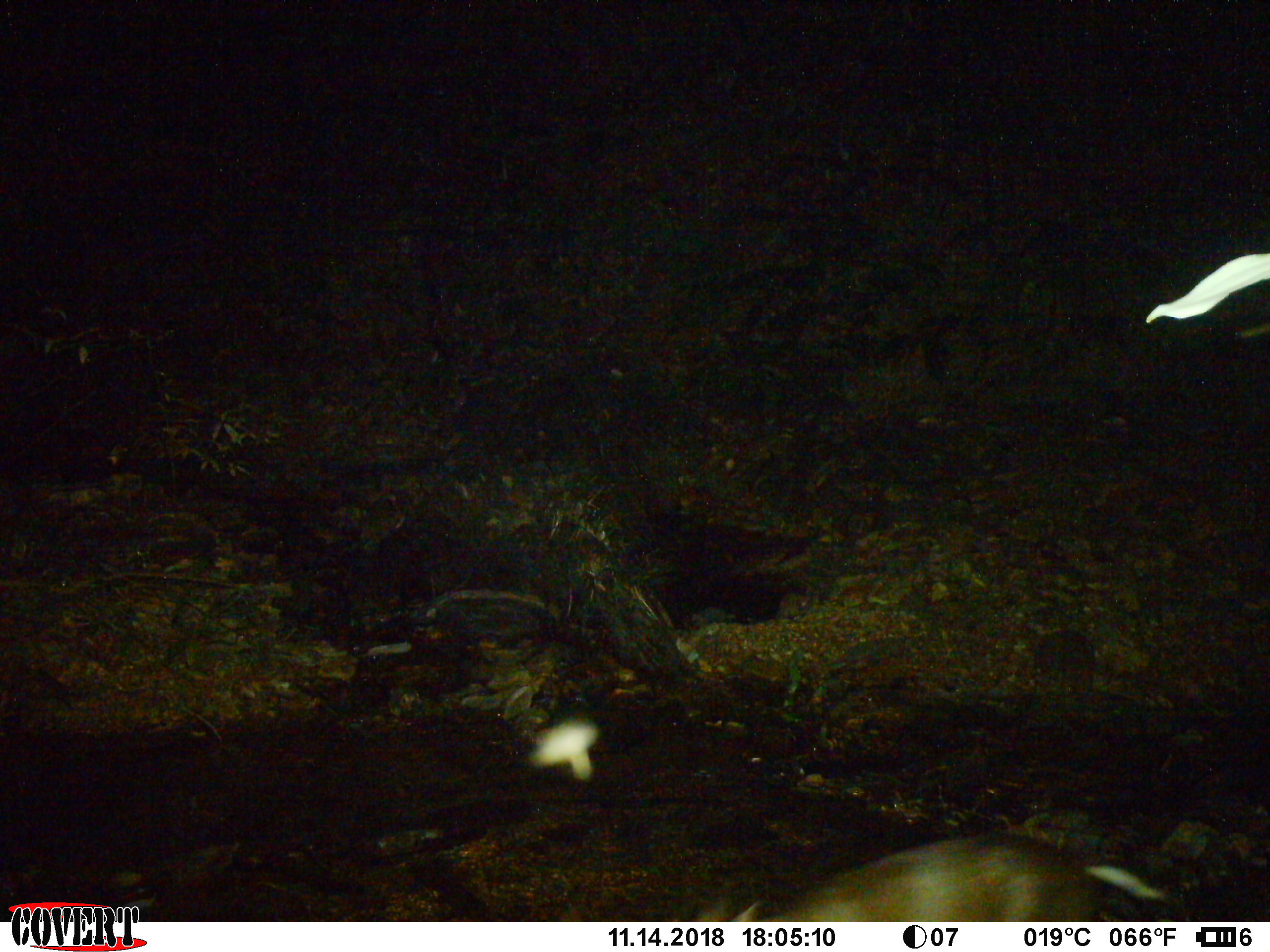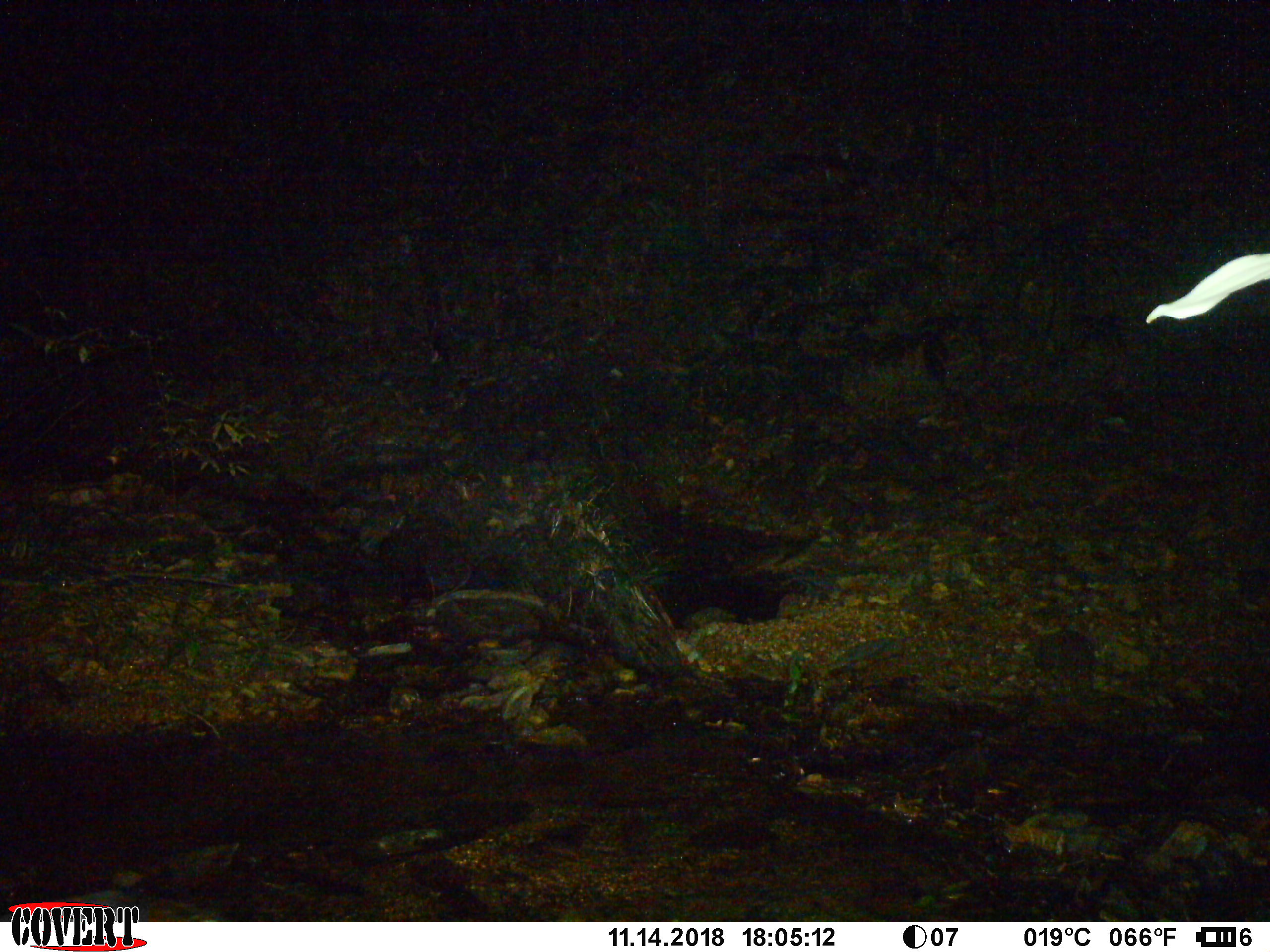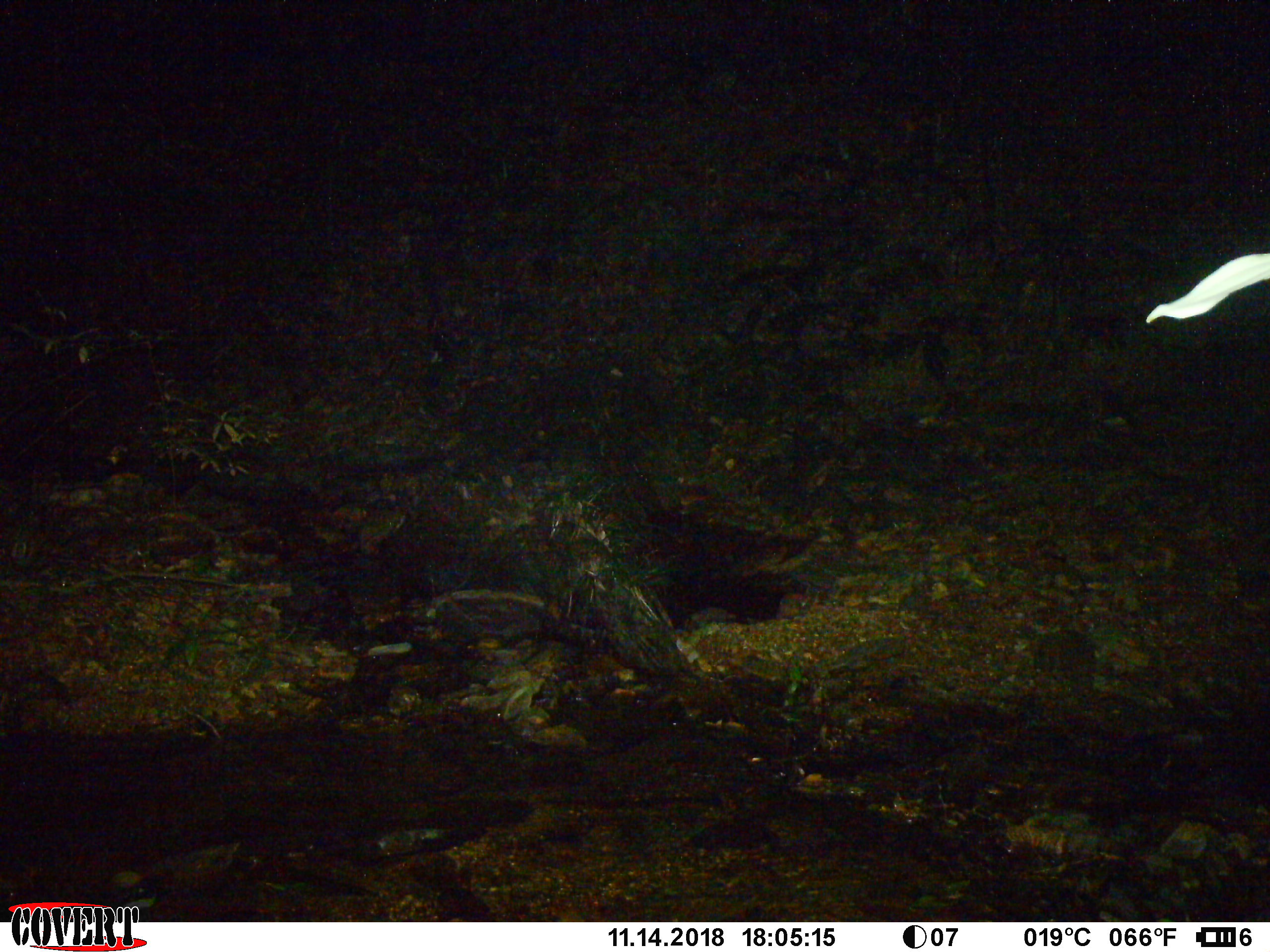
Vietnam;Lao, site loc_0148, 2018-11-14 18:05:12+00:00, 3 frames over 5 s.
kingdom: Animalia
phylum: Chordata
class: Mammalia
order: Artiodactyla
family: Cervidae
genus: Muntiacus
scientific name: Muntiacus rooseveltorum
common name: roosevelt's muntjac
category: roosevelts muntjac group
Roosevelts muntjac group (roosevelt's muntjac) (Muntiacus rooseveltorum). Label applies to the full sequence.